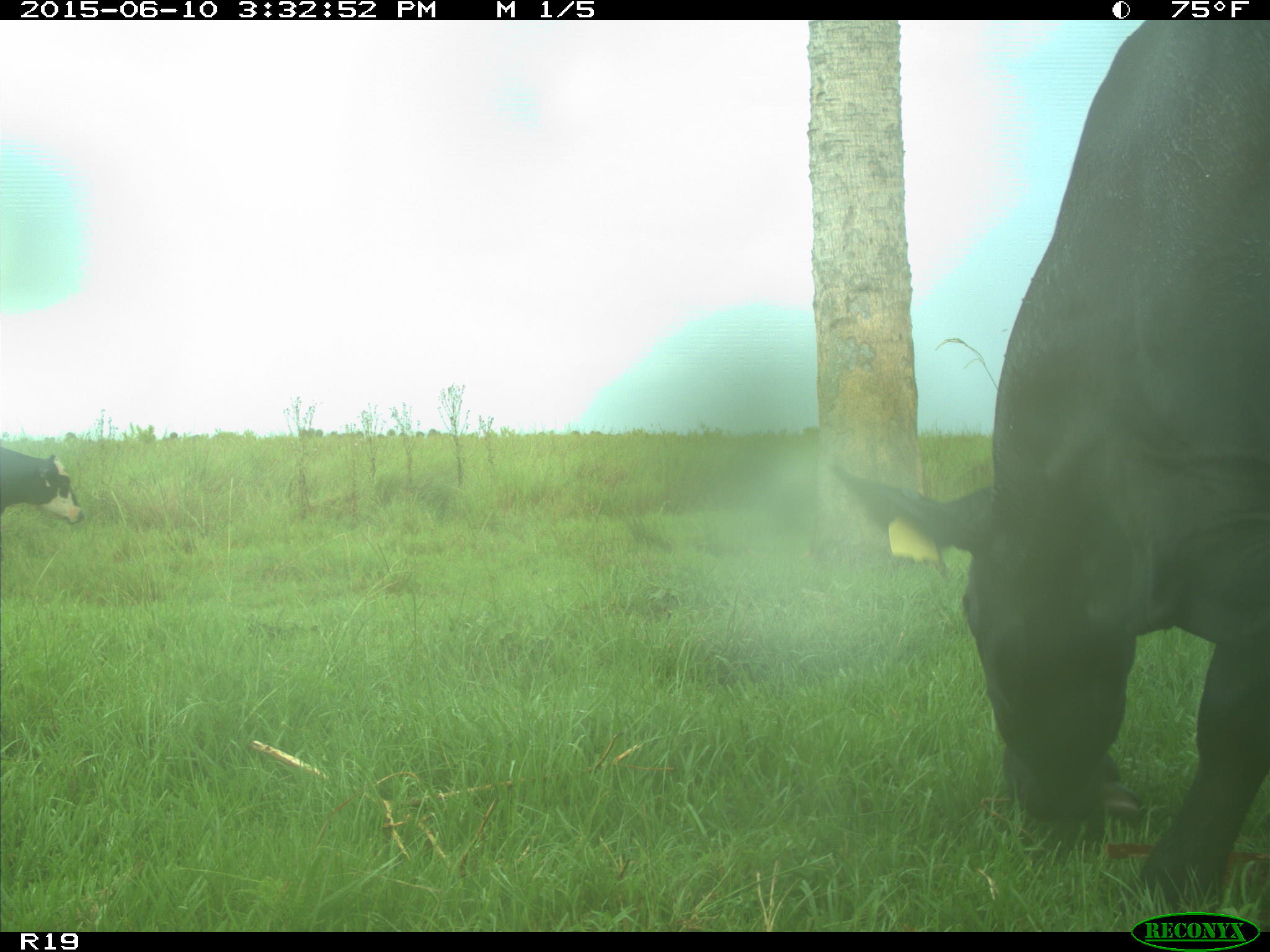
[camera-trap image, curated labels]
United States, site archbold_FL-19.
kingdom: Animalia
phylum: Chordata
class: Mammalia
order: Artiodactyla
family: Bovidae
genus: Bos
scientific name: Bos taurus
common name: domestic cow